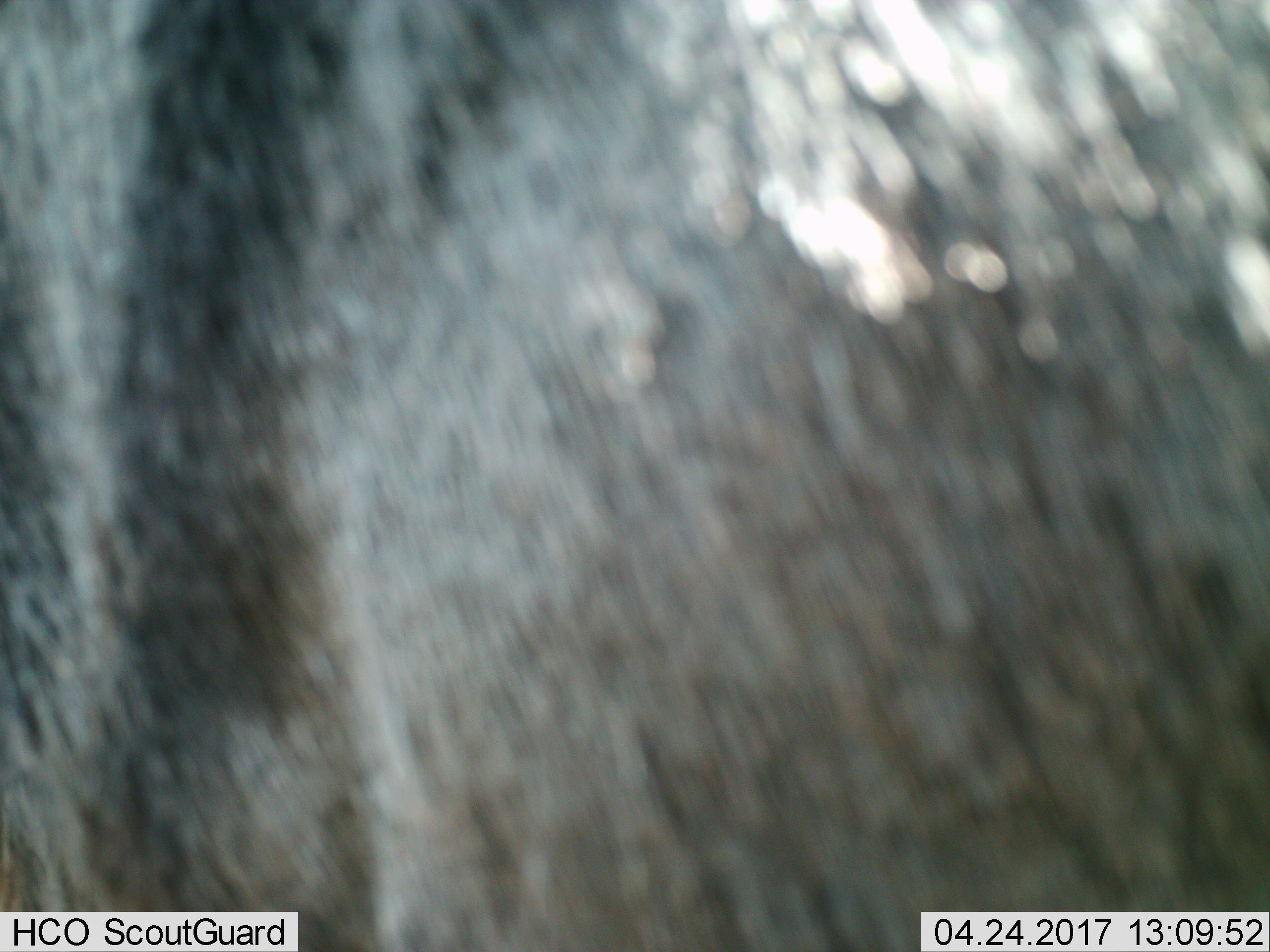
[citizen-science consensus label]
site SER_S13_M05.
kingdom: Animalia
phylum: Chordata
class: Mammalia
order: Artiodactyla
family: Bovidae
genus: Connochaetes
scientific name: Connochaetes taurinus taurinus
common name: blue wildebeest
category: wildebeestblue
Wildebeestblue (blue wildebeest) (Connochaetes taurinus taurinus), count 1. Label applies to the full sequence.